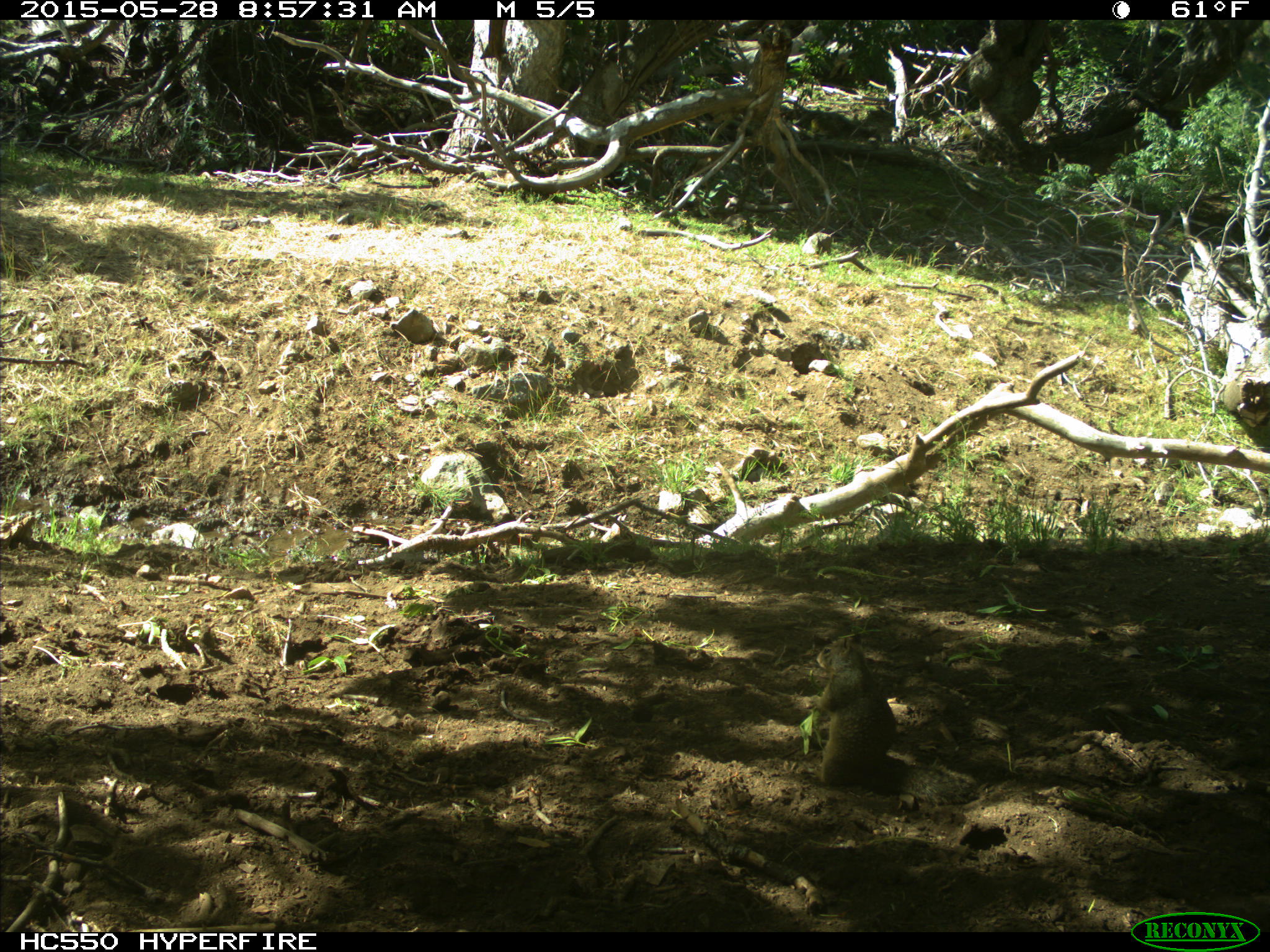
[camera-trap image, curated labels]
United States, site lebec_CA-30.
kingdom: Animalia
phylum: Chordata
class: Mammalia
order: Rodentia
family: Sciuridae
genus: Otospermophilus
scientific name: Otospermophilus beecheyi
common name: california ground squirrel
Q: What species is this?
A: Otospermophilus beecheyi (california ground squirrel).